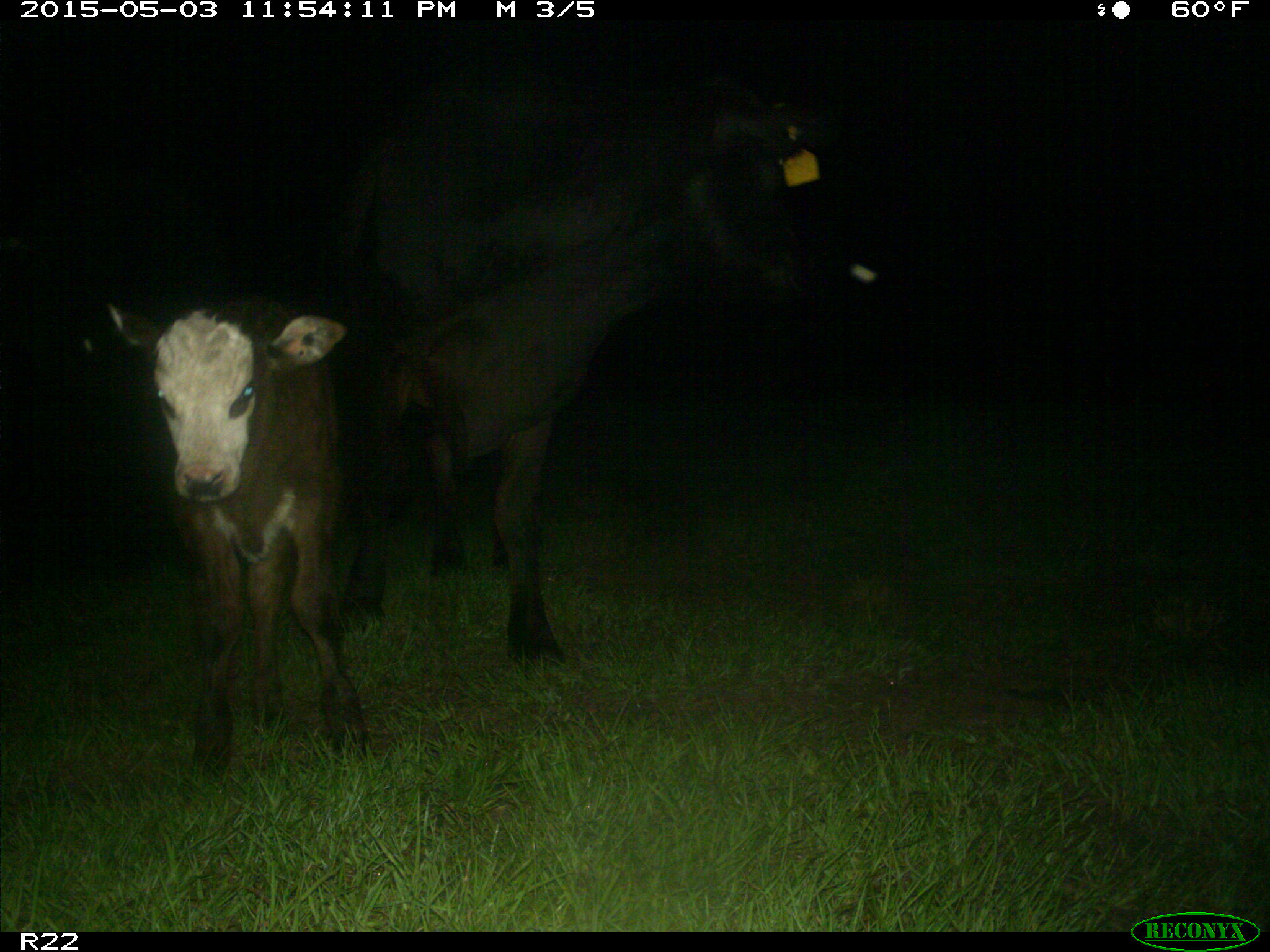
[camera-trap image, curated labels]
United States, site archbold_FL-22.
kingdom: Animalia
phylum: Chordata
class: Mammalia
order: Artiodactyla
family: Bovidae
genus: Bos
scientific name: Bos taurus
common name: domestic cow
Bos taurus (domestic cow).